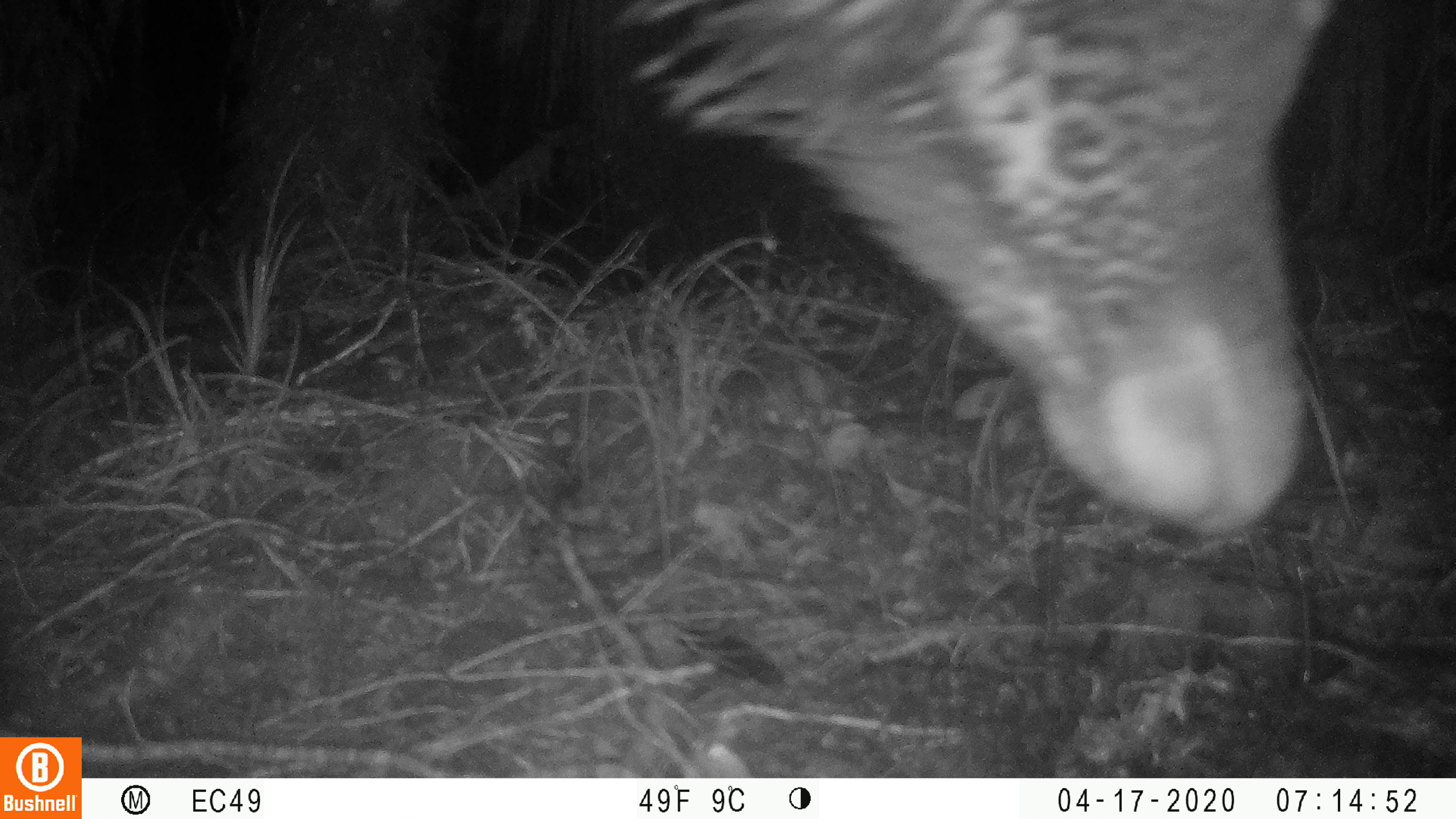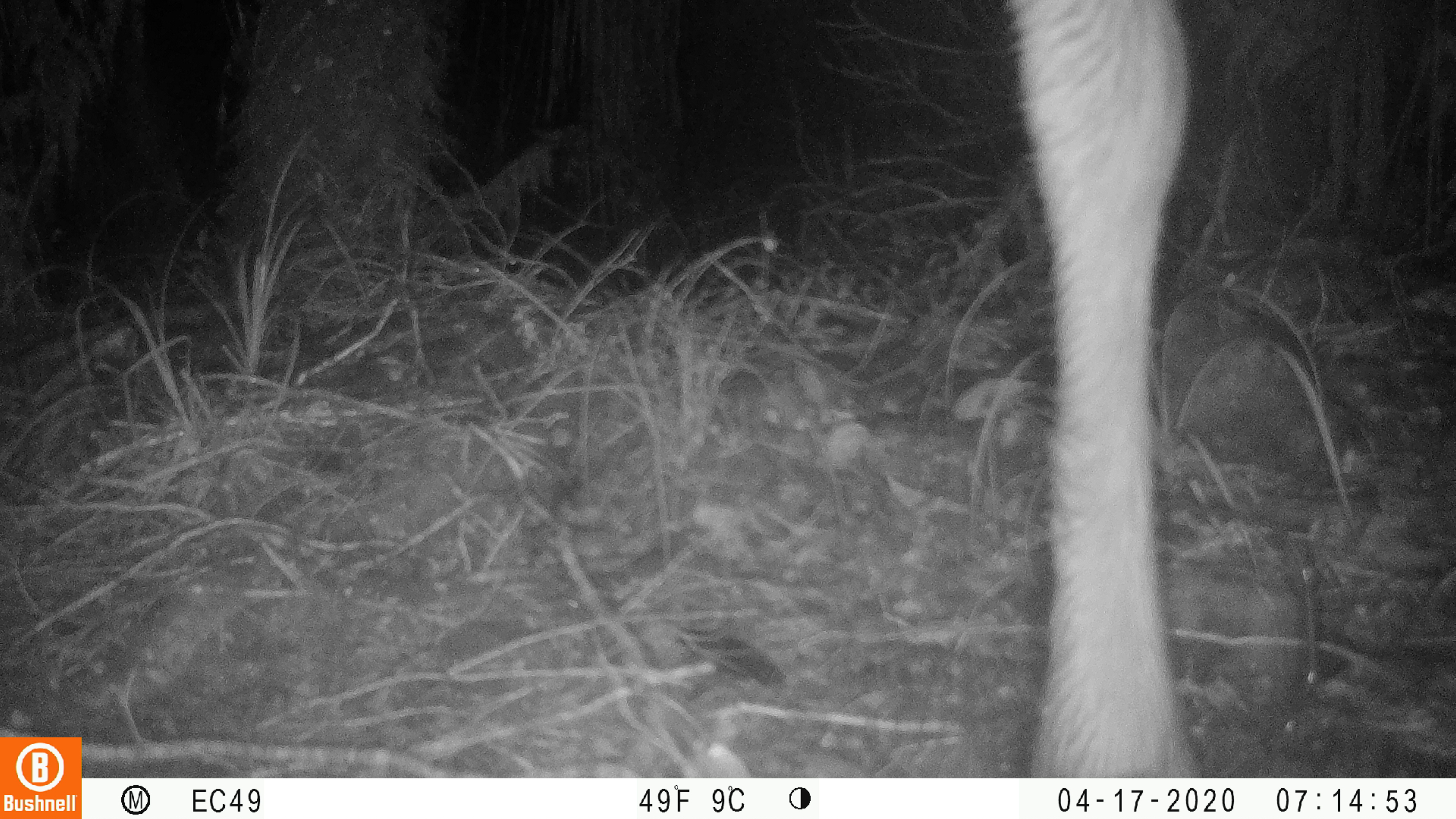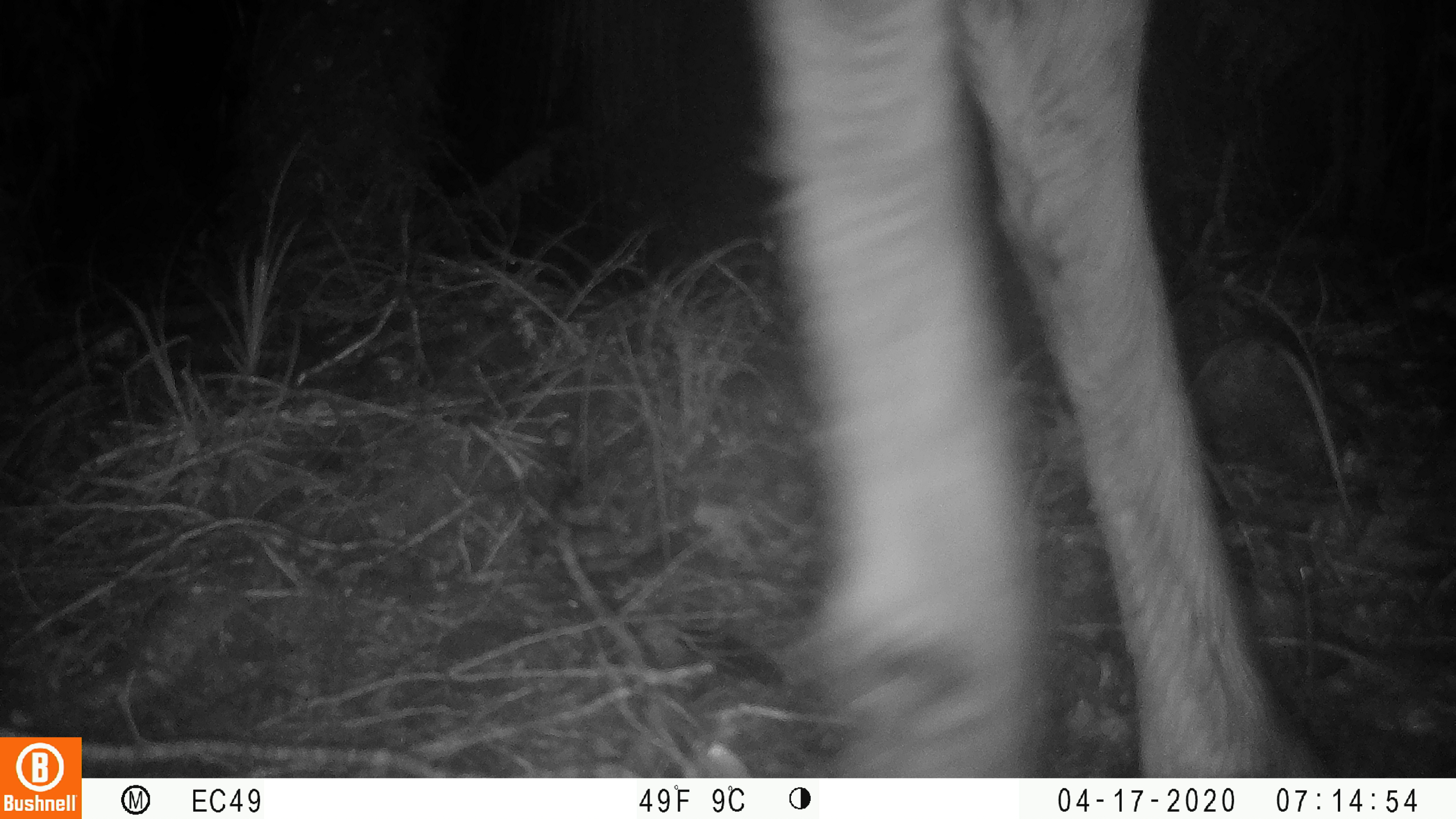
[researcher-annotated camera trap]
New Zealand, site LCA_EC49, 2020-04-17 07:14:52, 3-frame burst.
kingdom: Animalia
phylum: Chordata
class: Mammalia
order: Artiodactyla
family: Cervidae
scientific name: Cervidae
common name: deer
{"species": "deer (Cervidae)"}